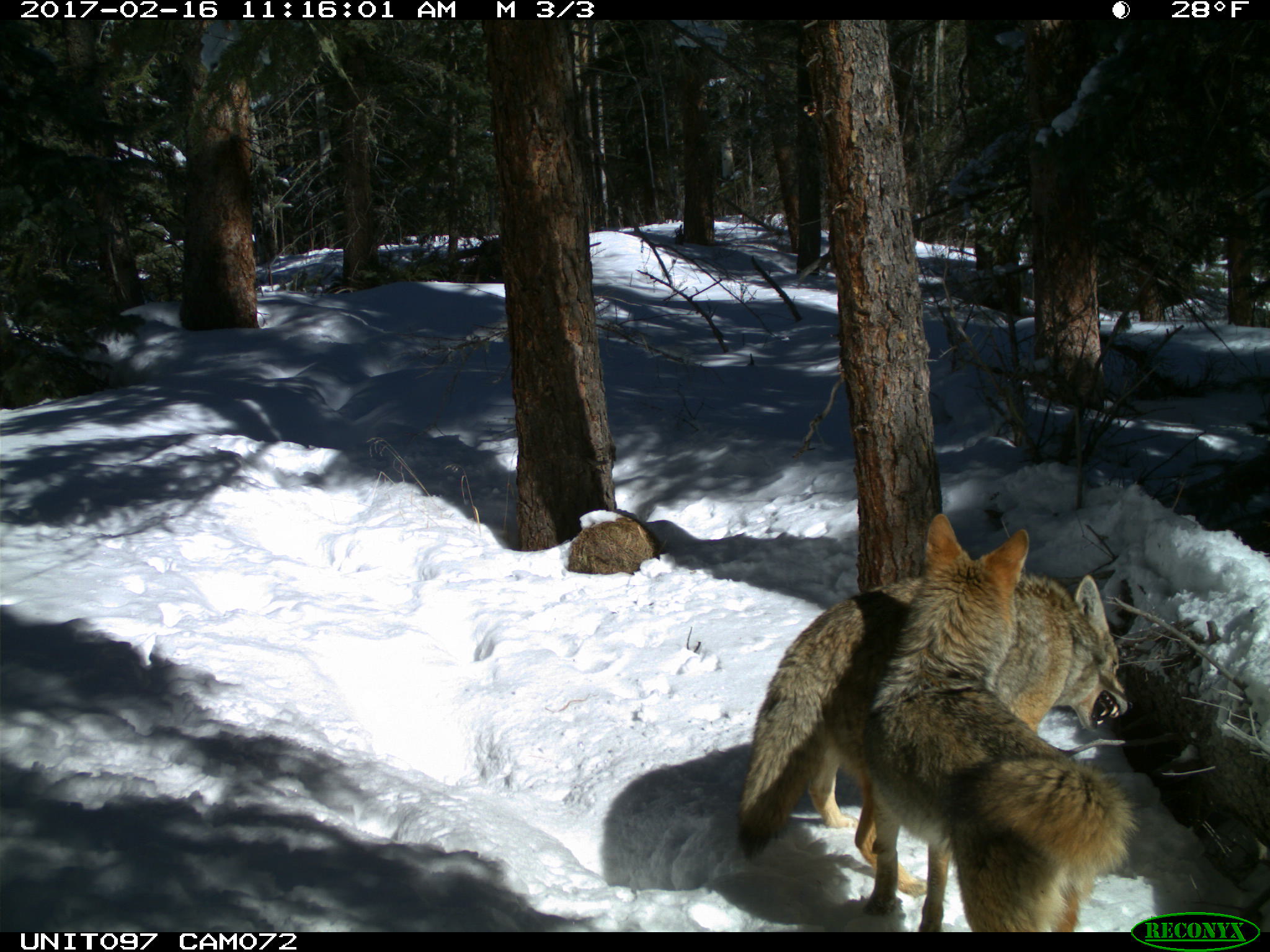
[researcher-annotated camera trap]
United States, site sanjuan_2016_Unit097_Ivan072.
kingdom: Animalia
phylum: Chordata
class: Mammalia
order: Carnivora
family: Canidae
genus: Canis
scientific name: Canis latrans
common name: coyote